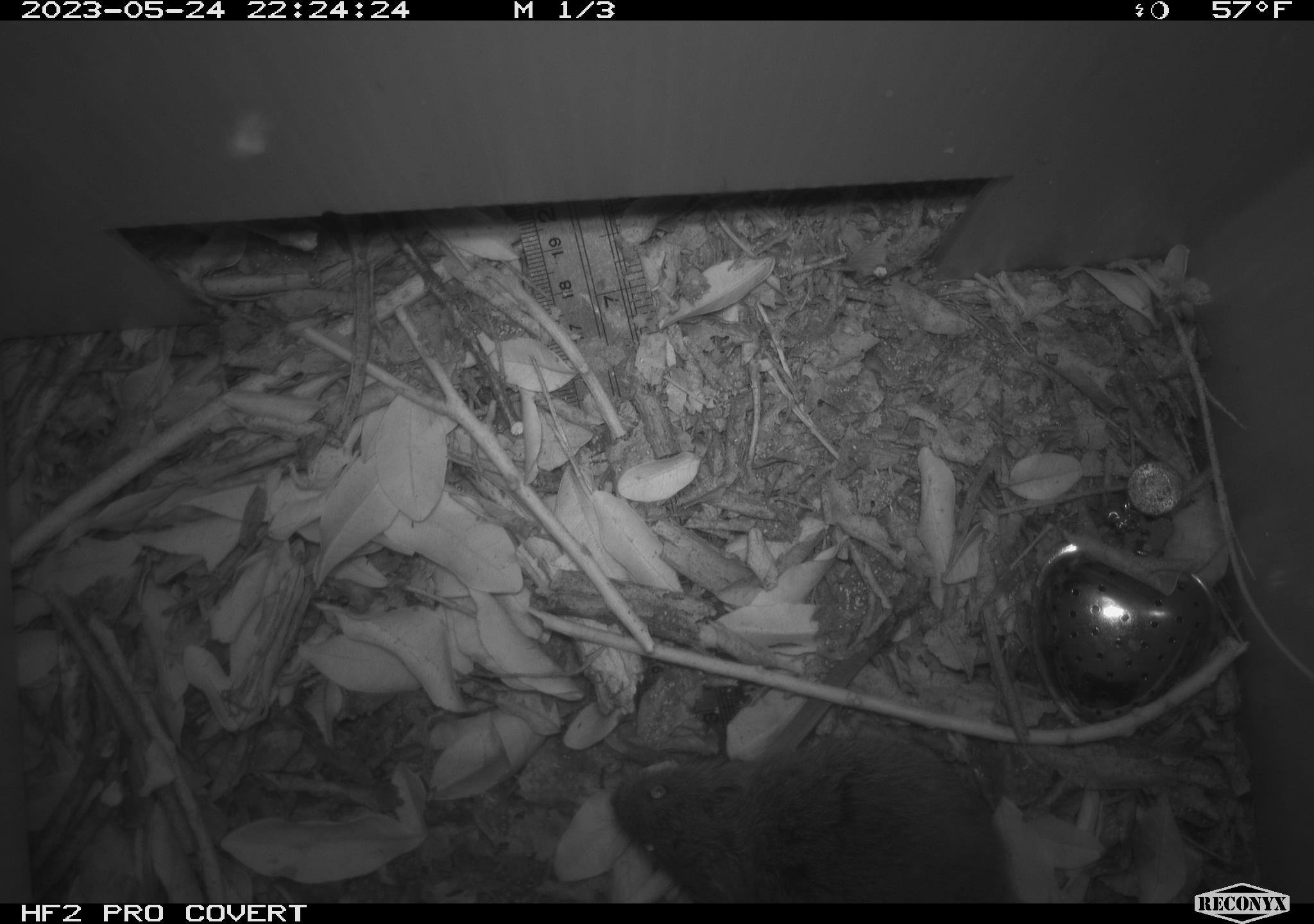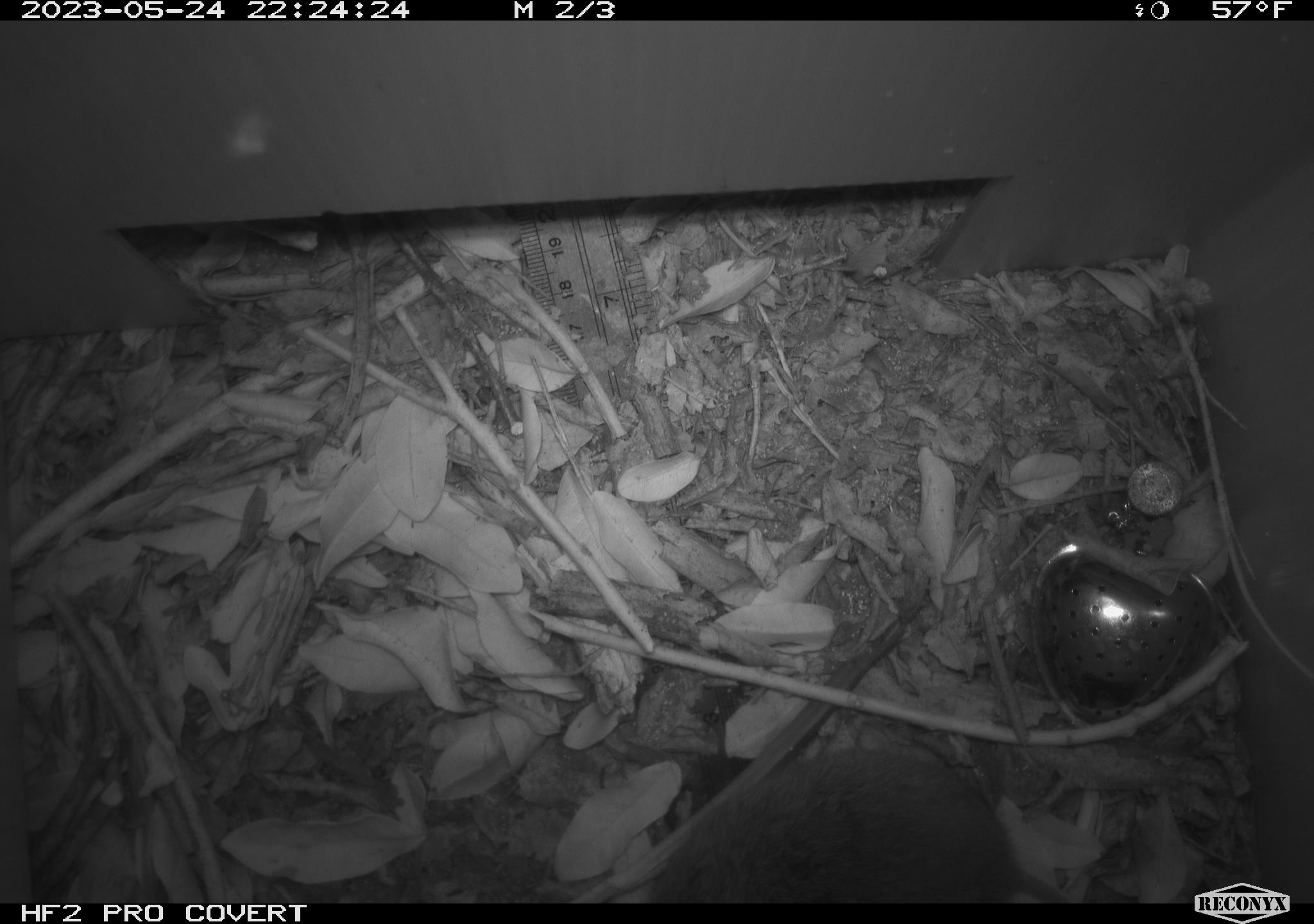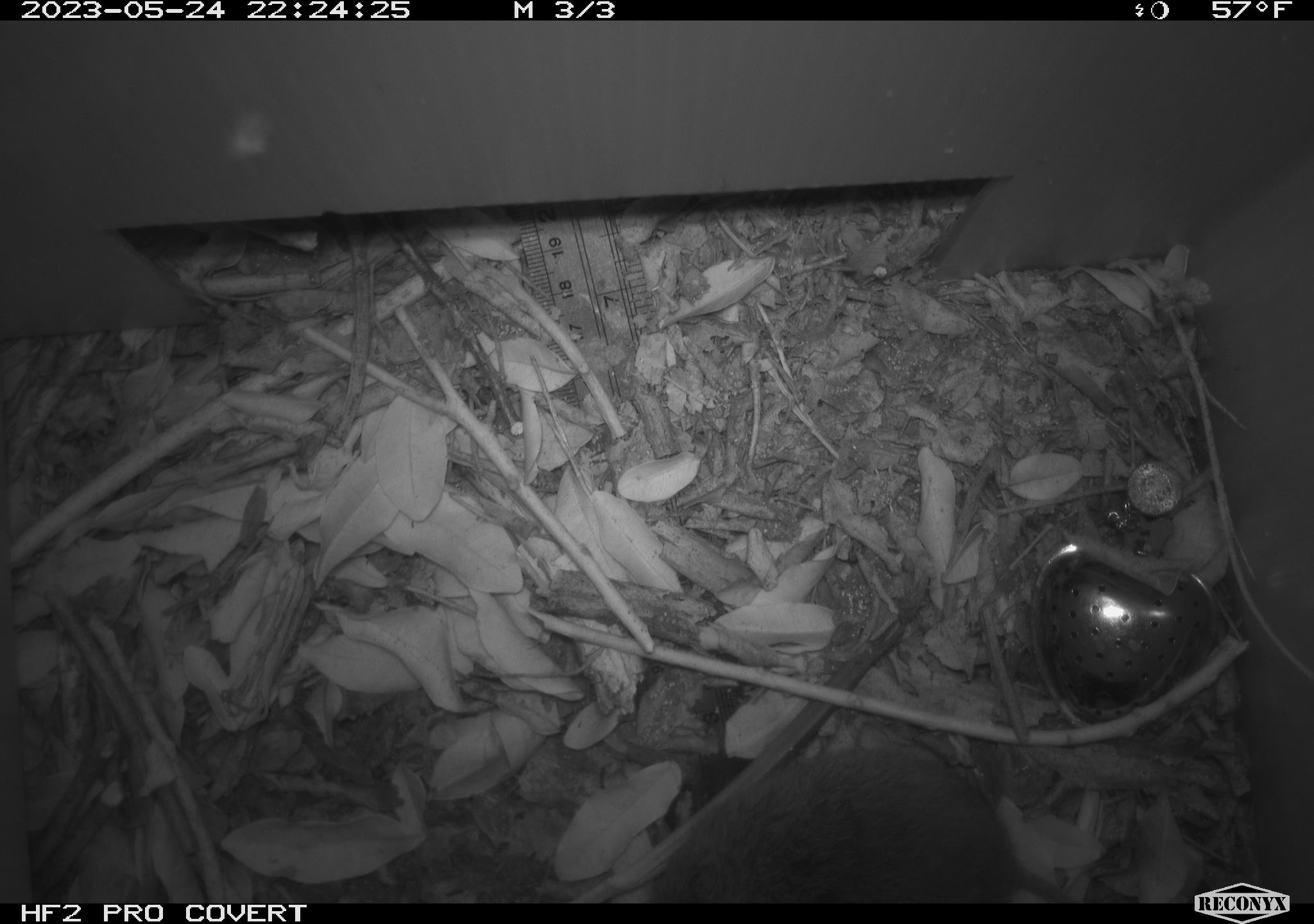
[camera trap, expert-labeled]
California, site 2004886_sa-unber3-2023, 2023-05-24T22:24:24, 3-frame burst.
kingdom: Animalia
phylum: Chordata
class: Mammalia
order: Rodentia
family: Cricetidae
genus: Microtus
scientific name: Microtus californicus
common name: california vole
California vole (Microtus californicus).